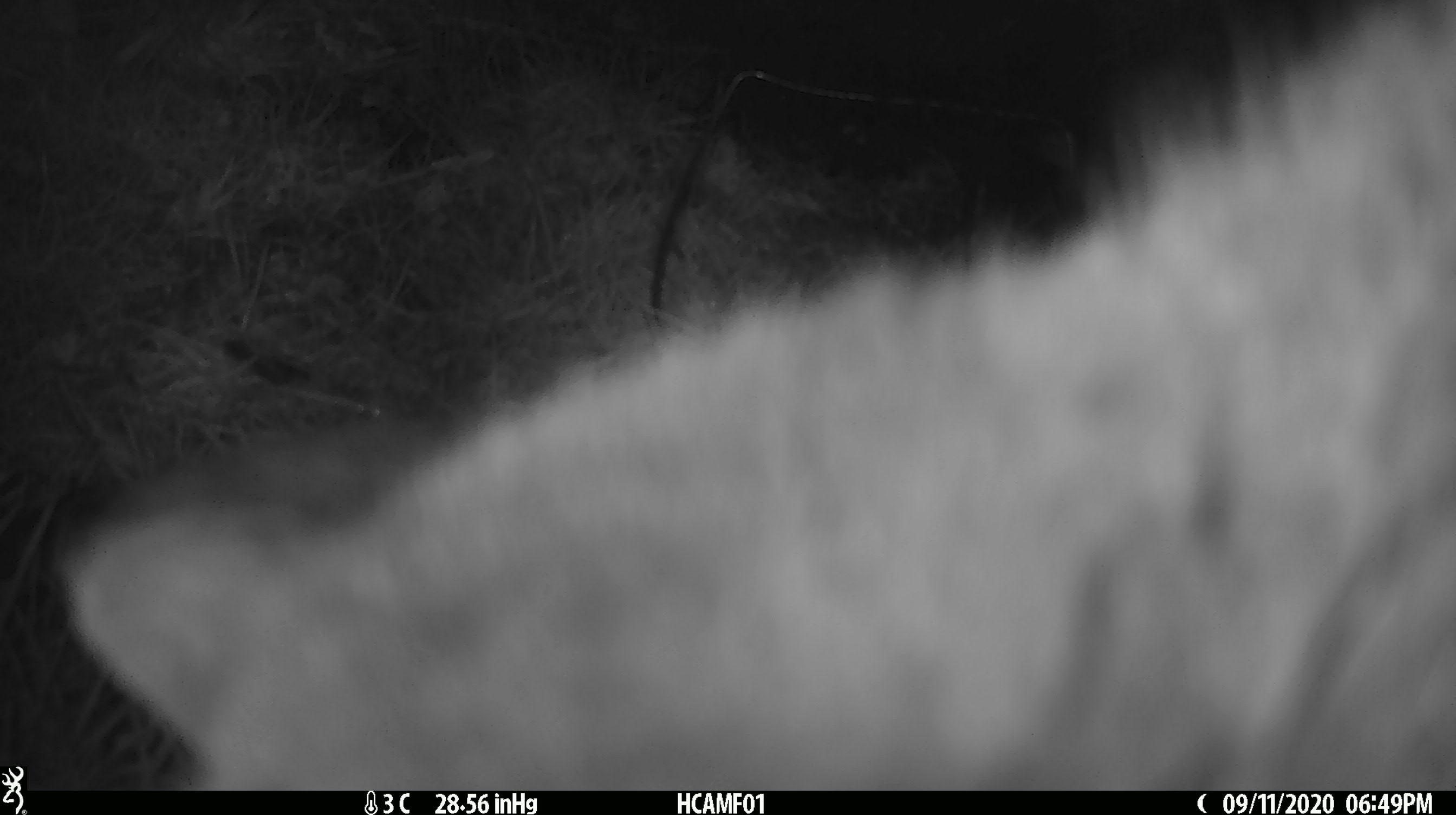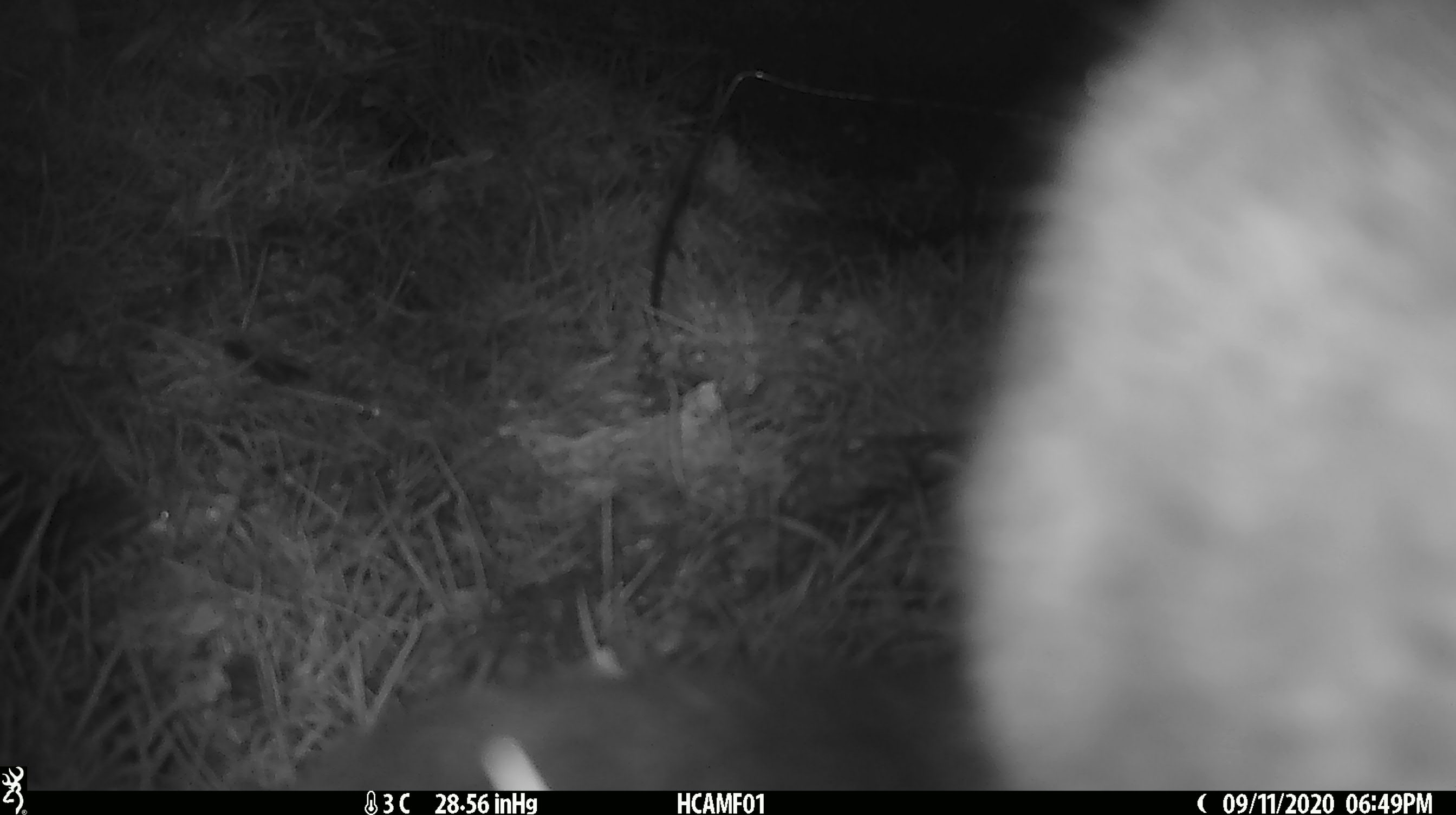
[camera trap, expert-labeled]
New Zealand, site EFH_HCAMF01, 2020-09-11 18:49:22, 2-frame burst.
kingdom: Animalia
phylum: Chordata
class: Mammalia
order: Carnivora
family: Felidae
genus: Felis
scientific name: Felis catus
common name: domestic cat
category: cat